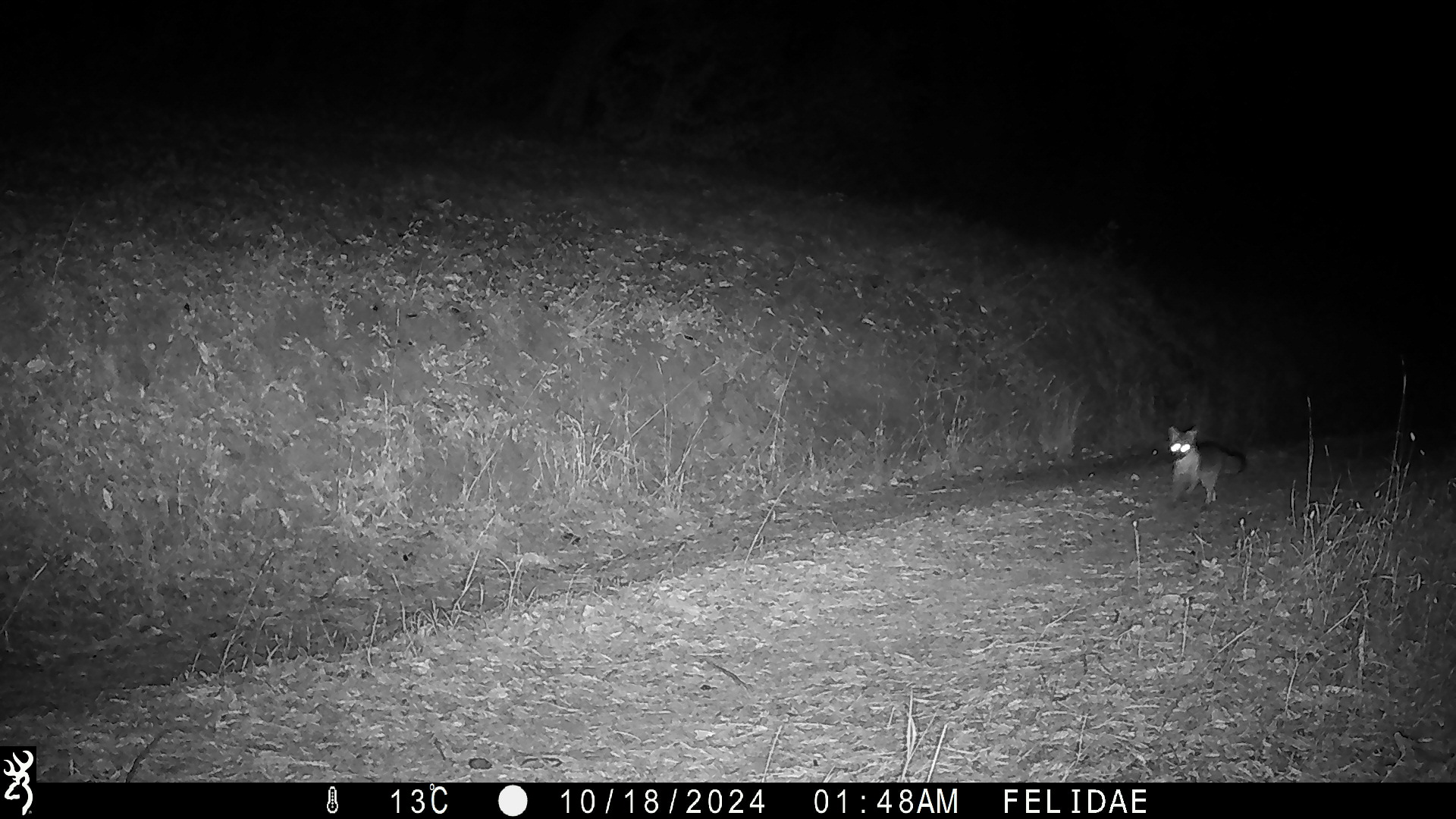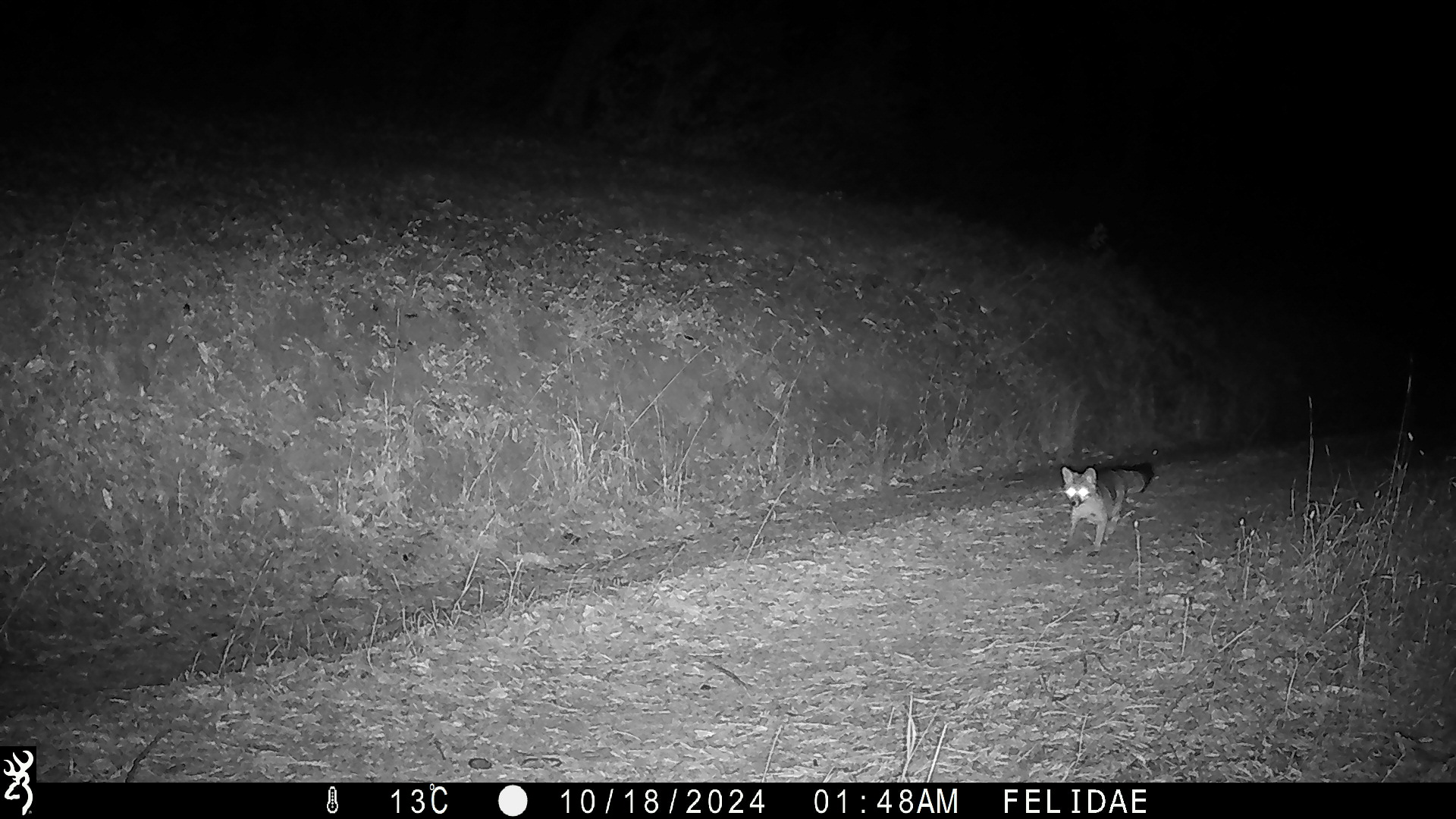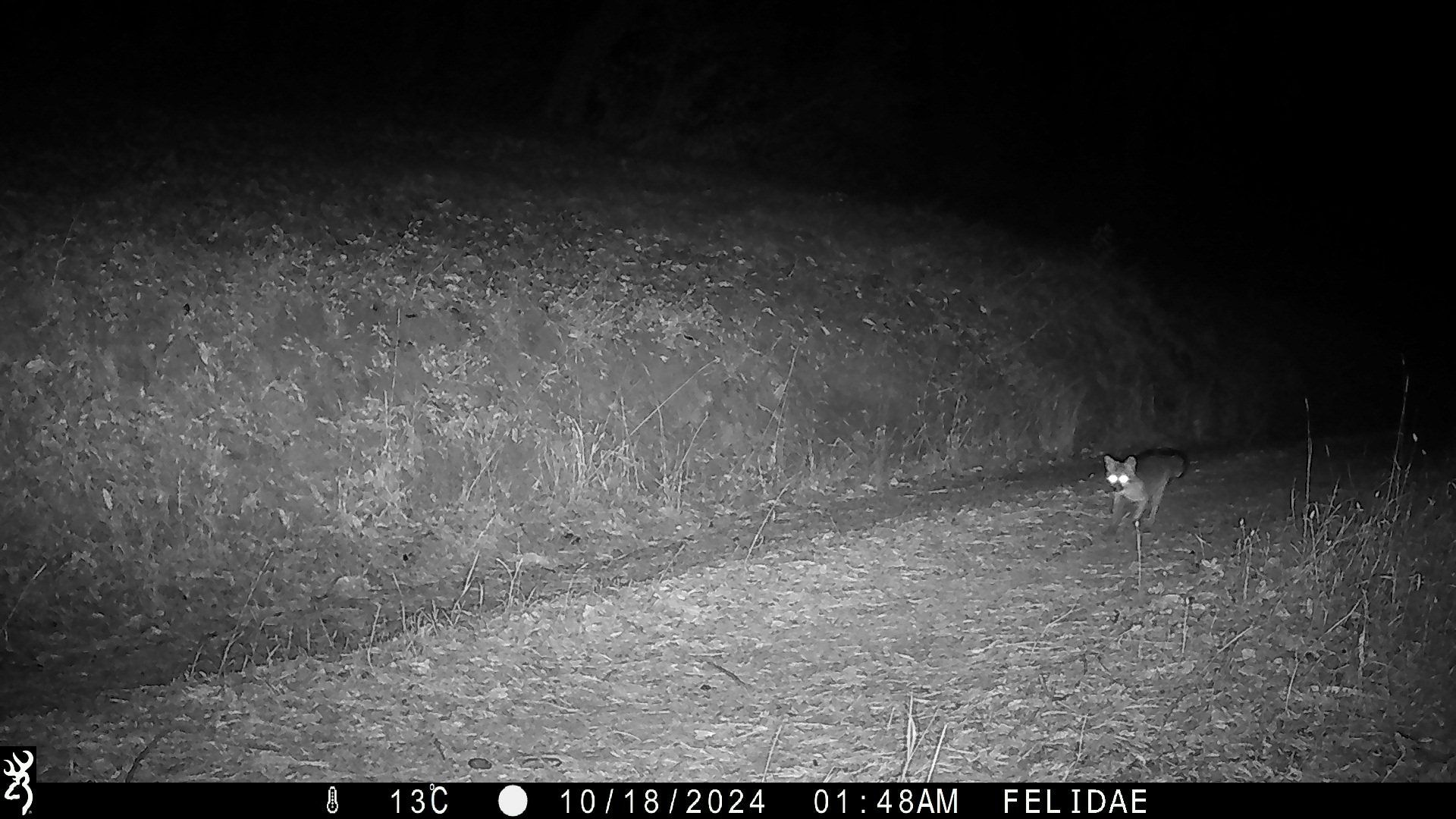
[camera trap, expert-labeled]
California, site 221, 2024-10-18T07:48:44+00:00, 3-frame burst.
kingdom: Animalia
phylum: Chordata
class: Mammalia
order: Carnivora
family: Canidae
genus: Urocyon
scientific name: Urocyon cinereoargenteus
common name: gray fox